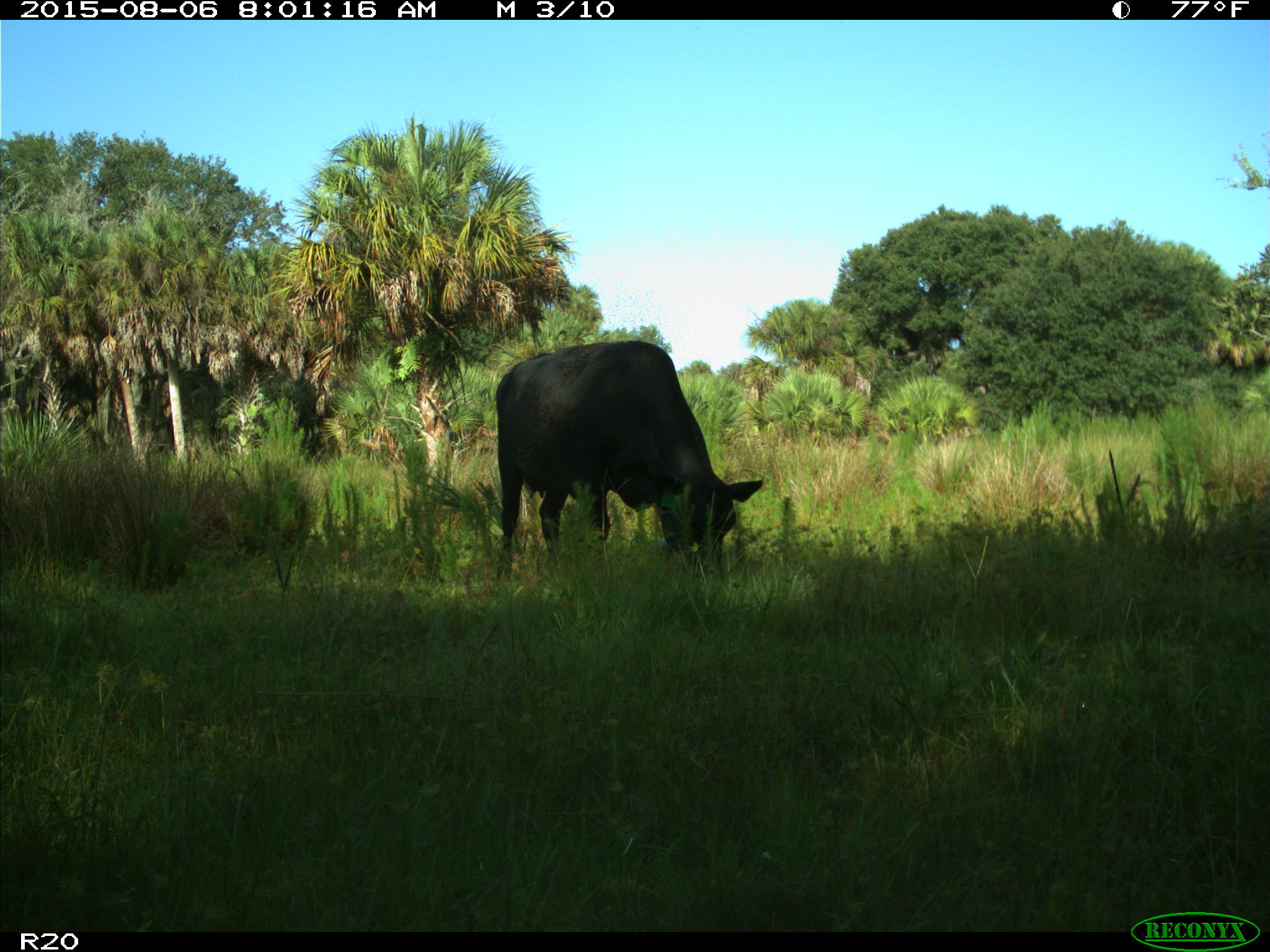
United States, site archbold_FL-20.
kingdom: Animalia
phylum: Chordata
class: Mammalia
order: Artiodactyla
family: Bovidae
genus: Bos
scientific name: Bos taurus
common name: domestic cow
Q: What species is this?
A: Bos taurus (domestic cow).